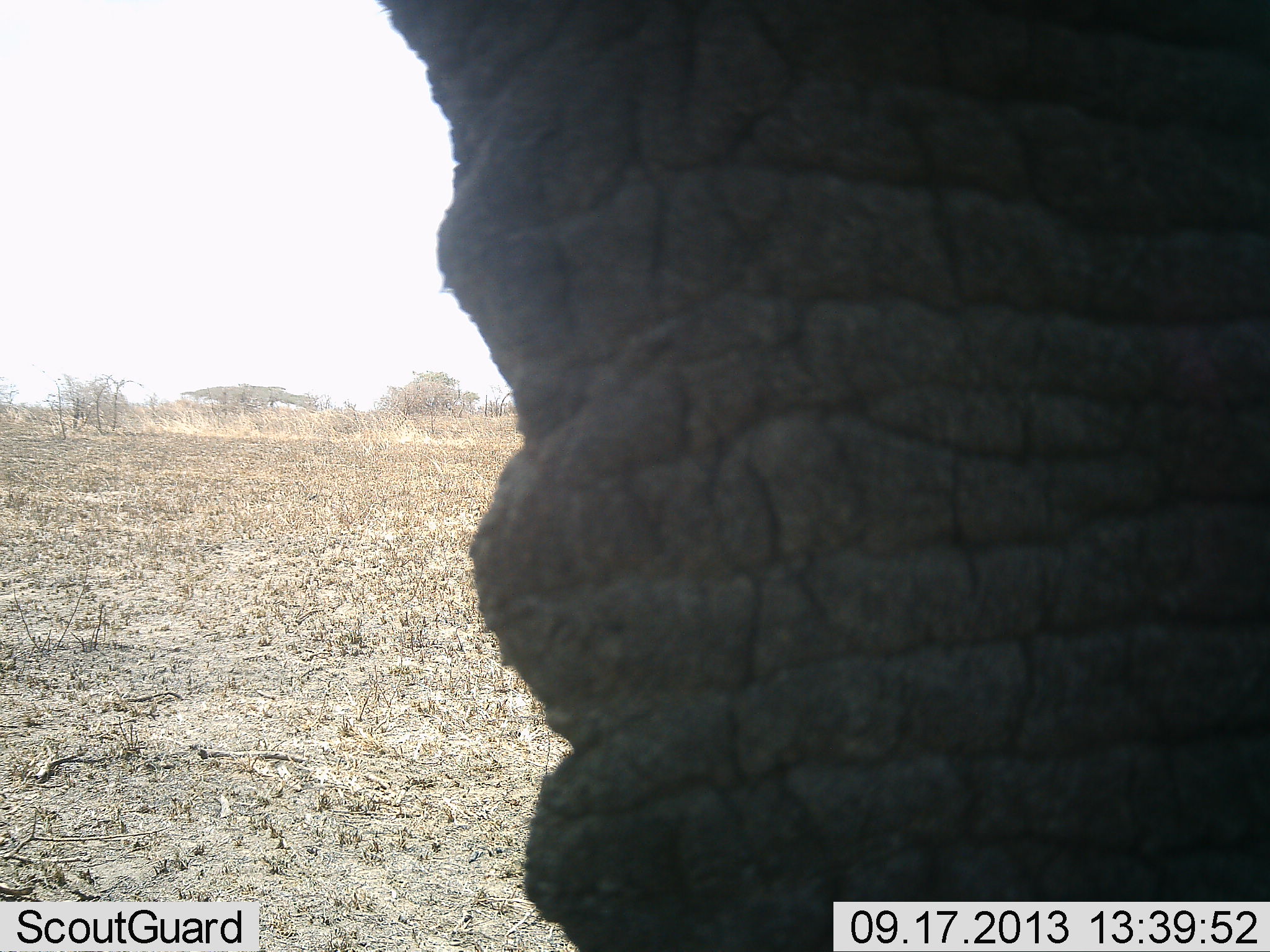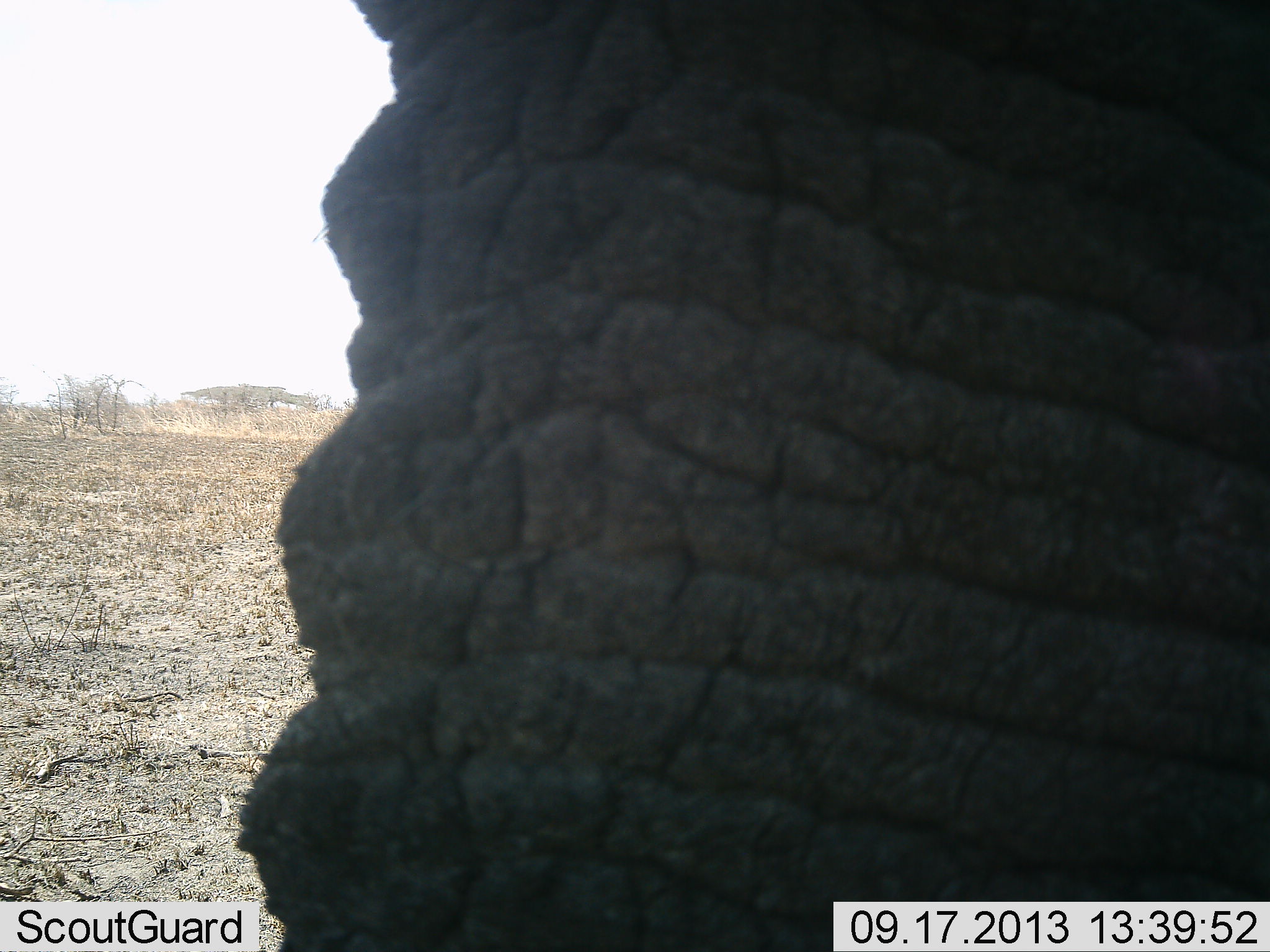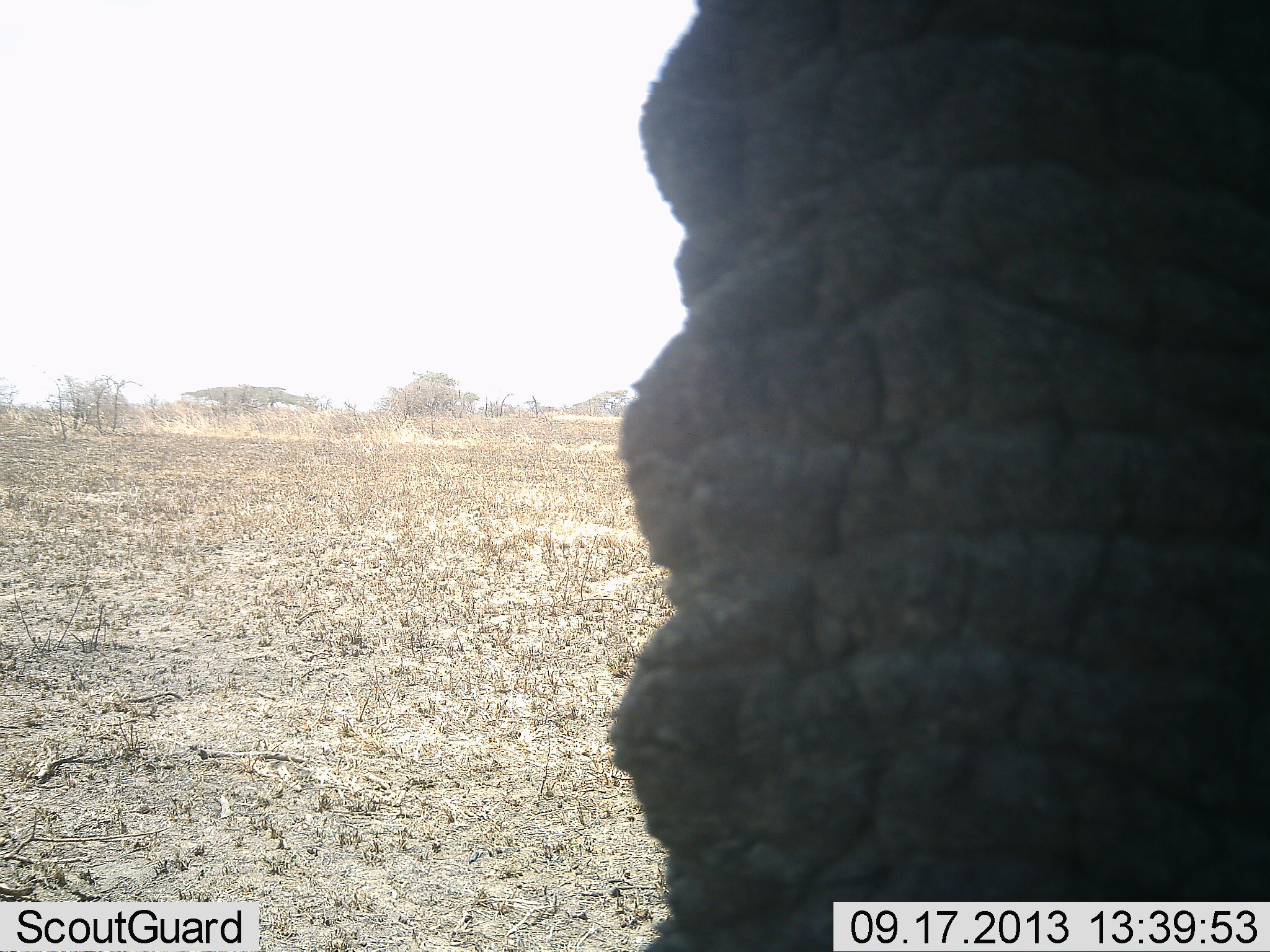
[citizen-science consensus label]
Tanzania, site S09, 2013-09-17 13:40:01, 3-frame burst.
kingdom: Animalia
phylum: Chordata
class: Mammalia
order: Proboscidea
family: Elephantidae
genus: Loxodonta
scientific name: Loxodonta africana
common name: african bush elephant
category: elephant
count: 1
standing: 67%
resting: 13%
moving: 20%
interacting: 0%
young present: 0%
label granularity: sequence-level